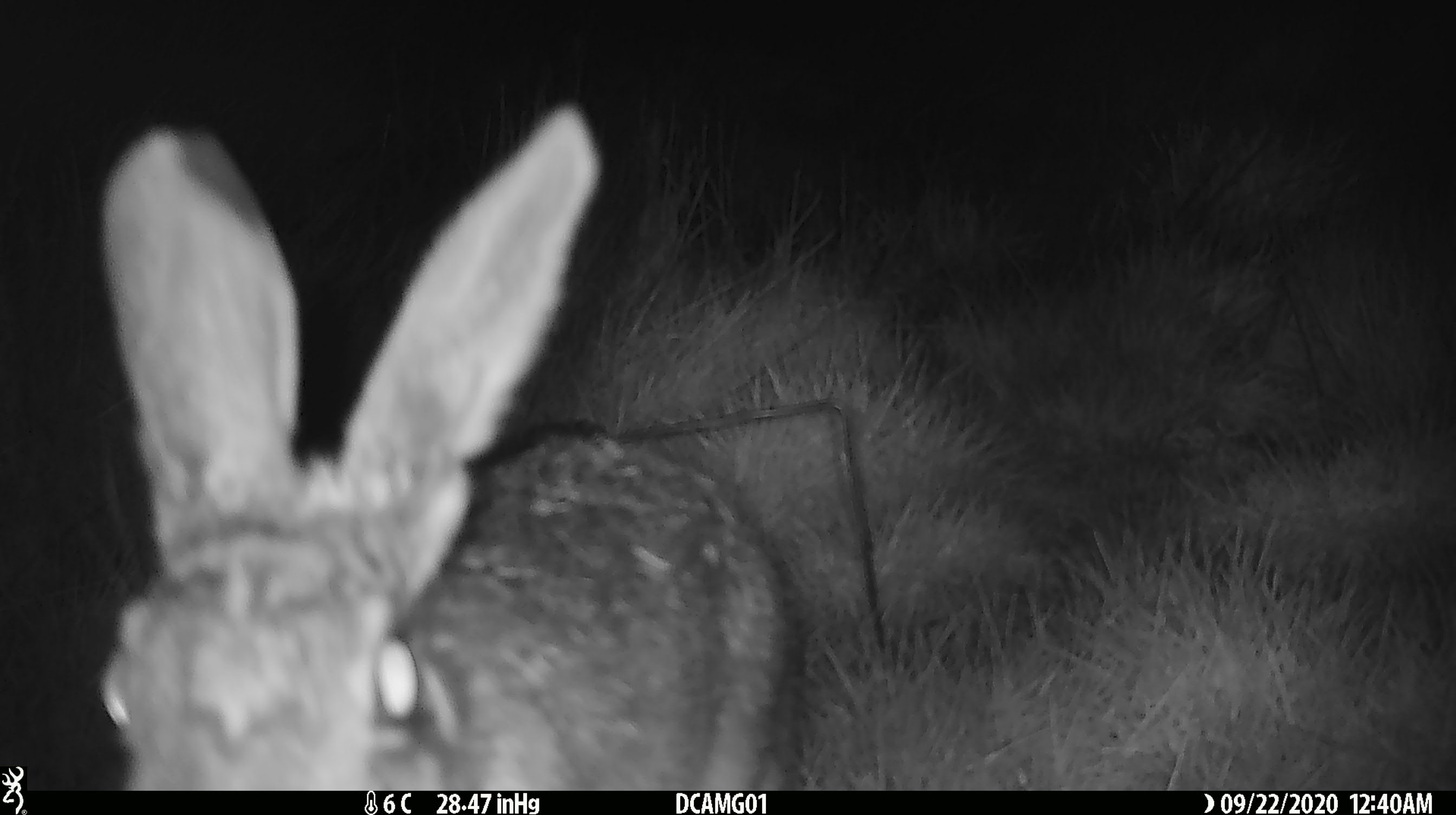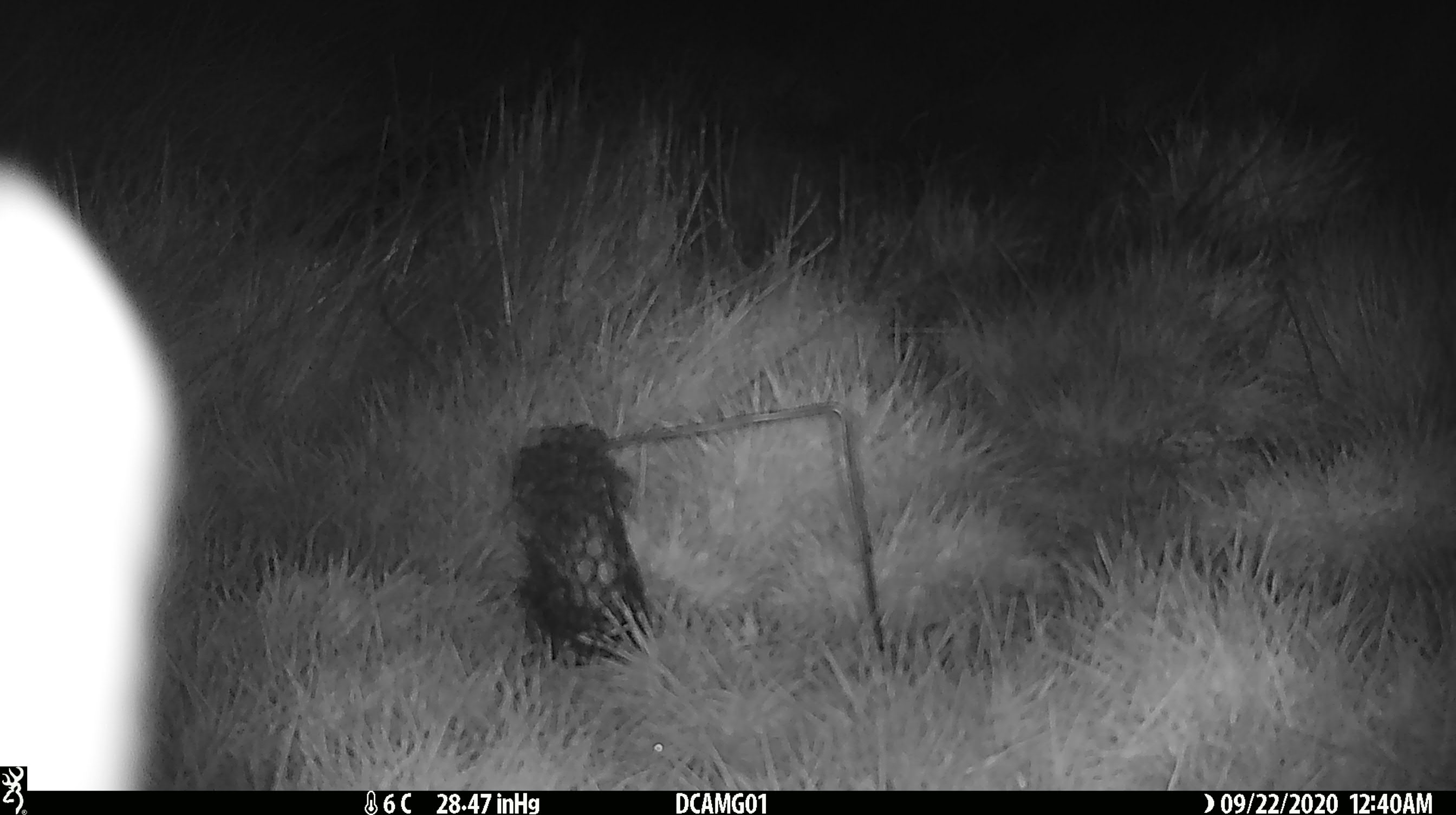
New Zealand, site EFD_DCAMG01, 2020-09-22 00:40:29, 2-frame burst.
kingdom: Animalia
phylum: Chordata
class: Mammalia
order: Lagomorpha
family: Leporidae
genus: Lepus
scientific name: Lepus europaeus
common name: brown hare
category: hare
Hare (brown hare) (Lepus europaeus).